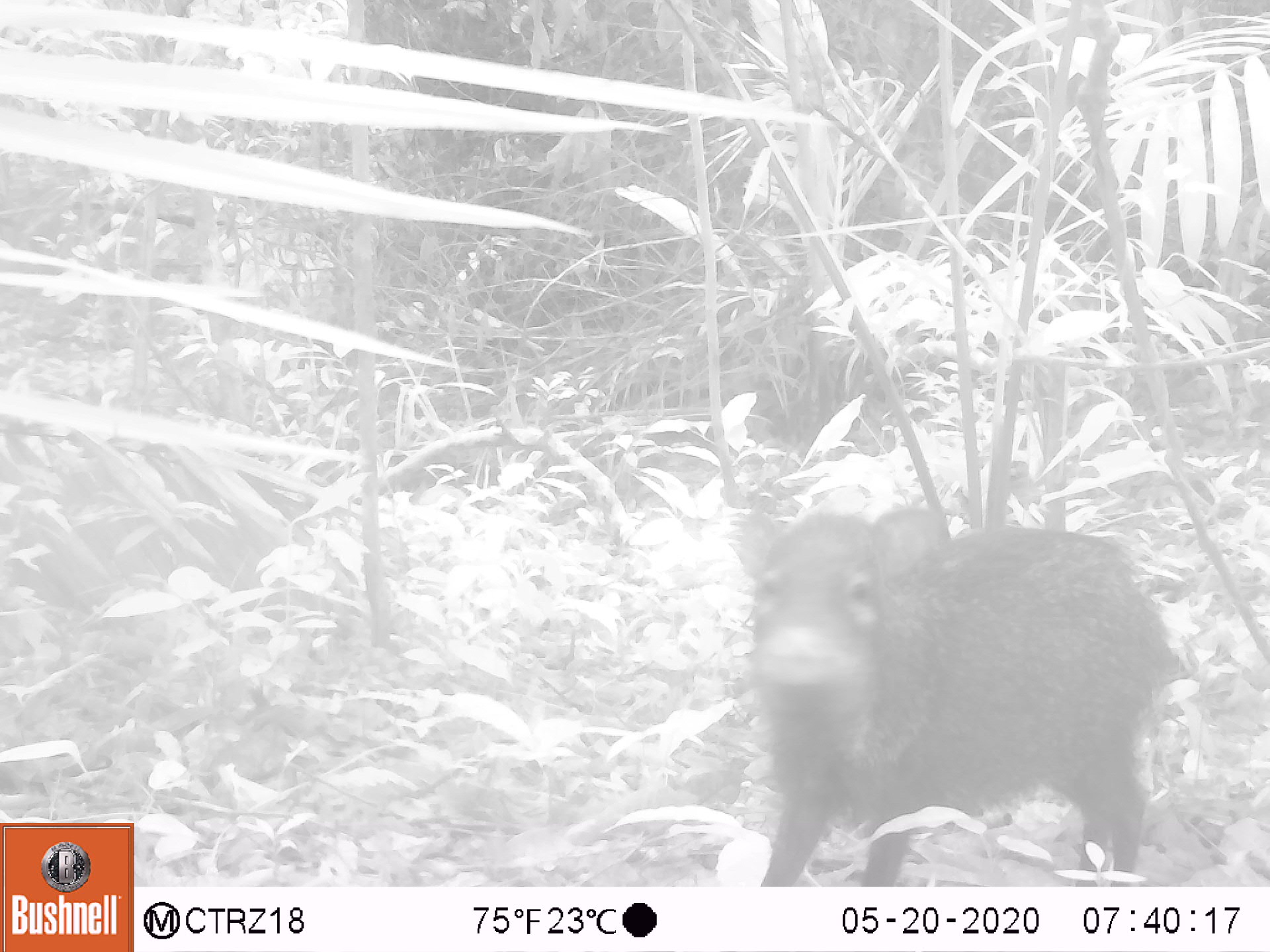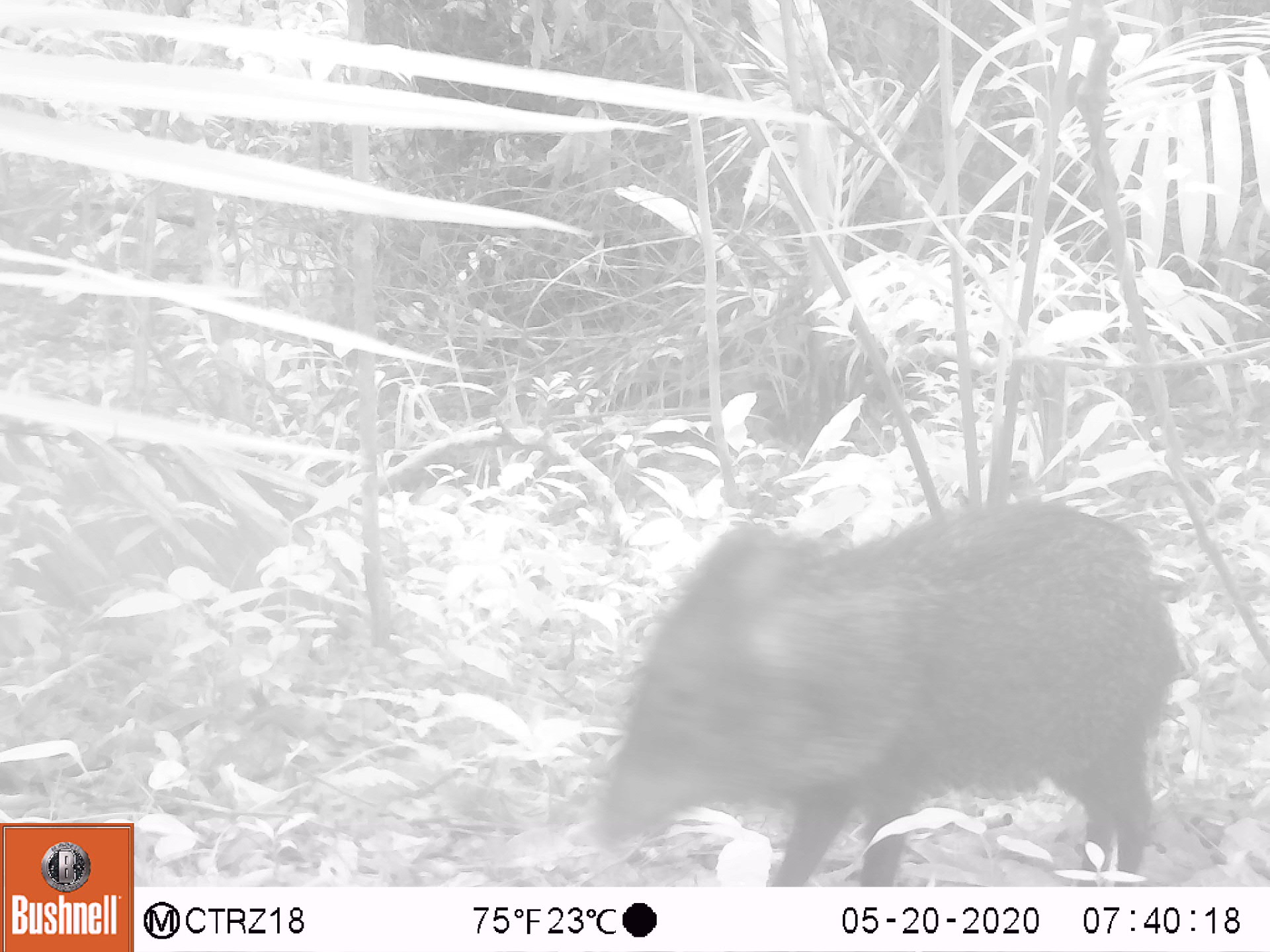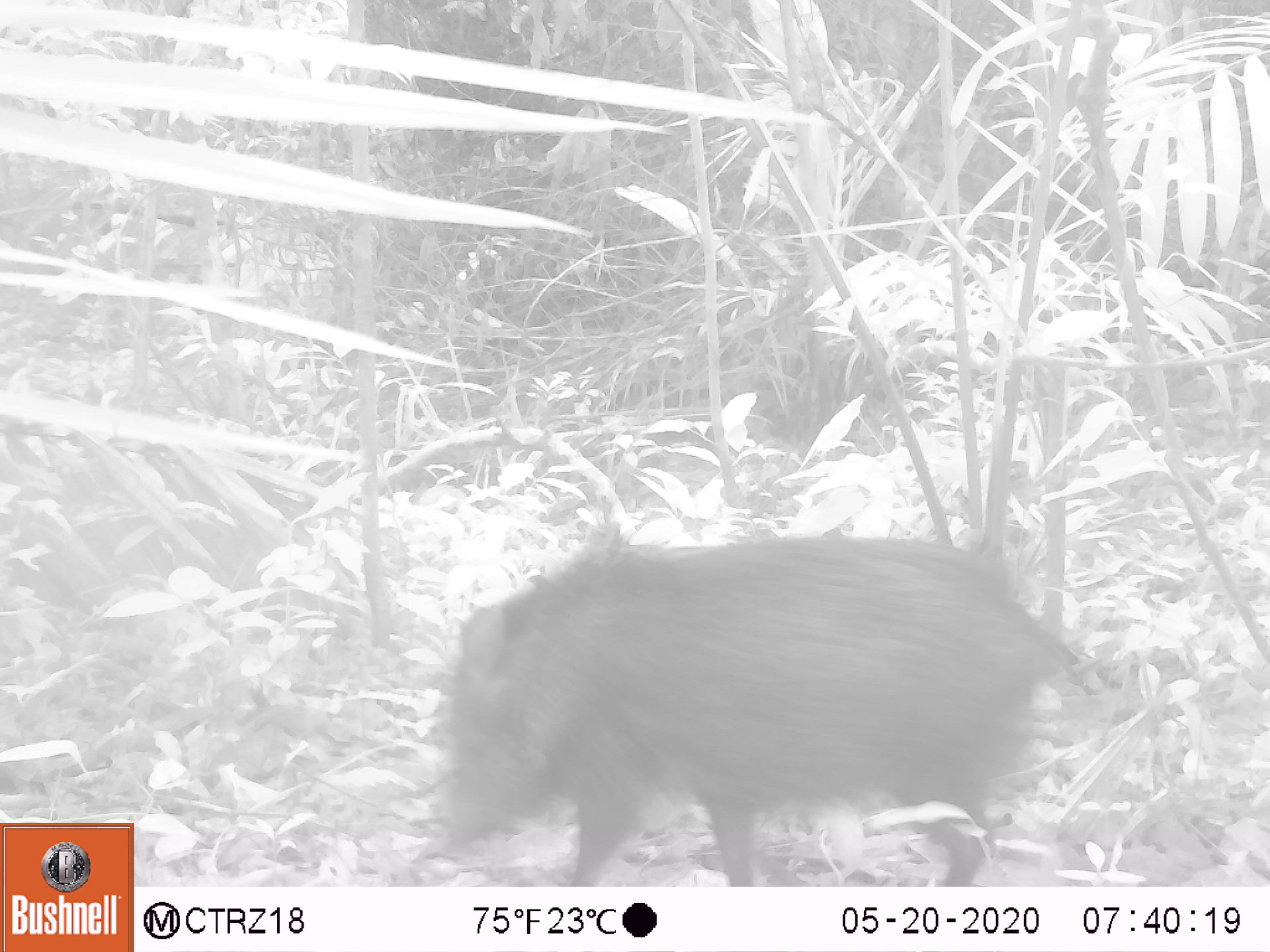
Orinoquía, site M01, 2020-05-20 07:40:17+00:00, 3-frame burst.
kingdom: Animalia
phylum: Chordata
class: Mammalia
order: Artiodactyla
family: Tayassuidae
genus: Pecari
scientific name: Pecari tajacu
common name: collared peccary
Collared peccary (Pecari tajacu).